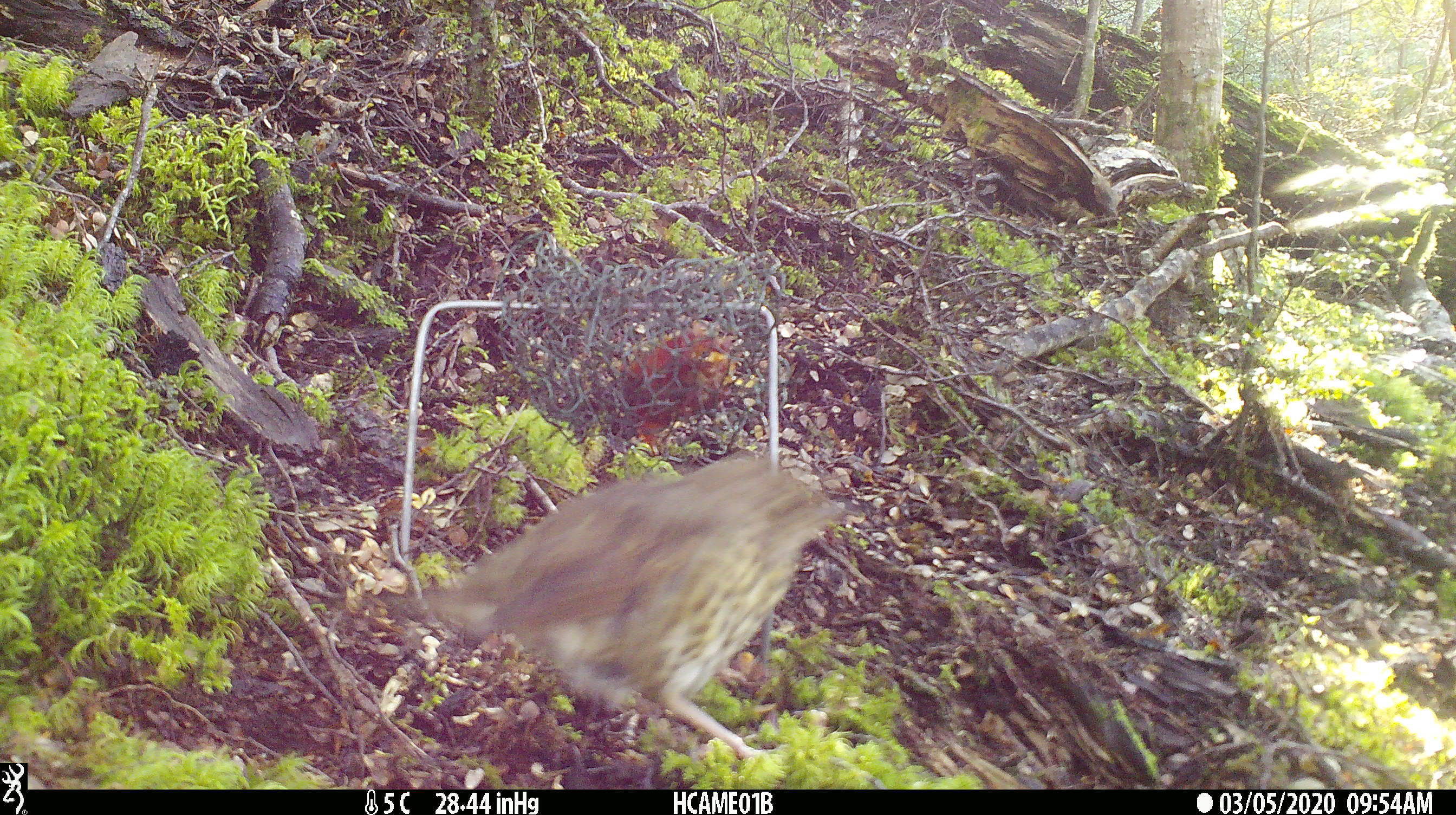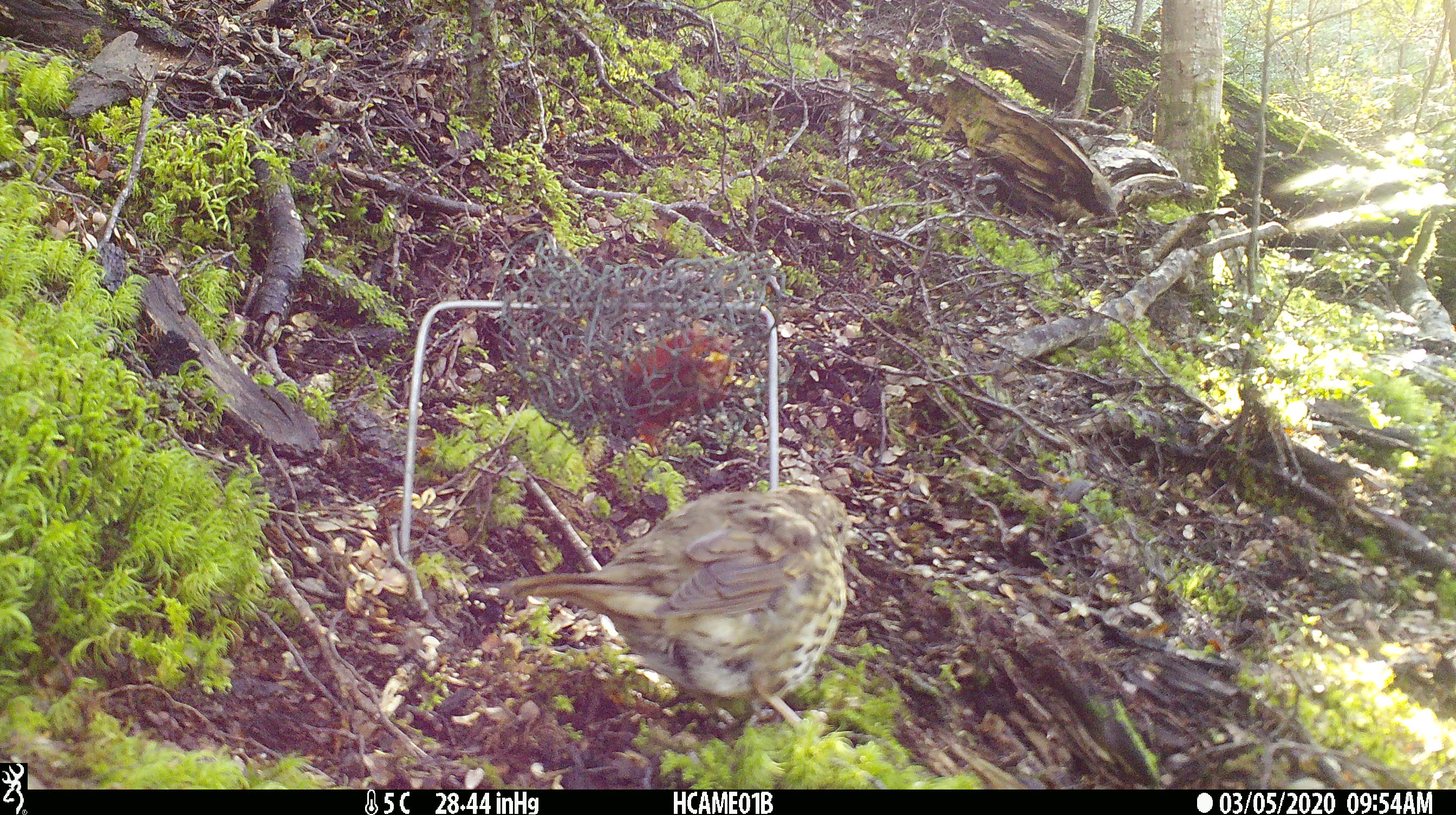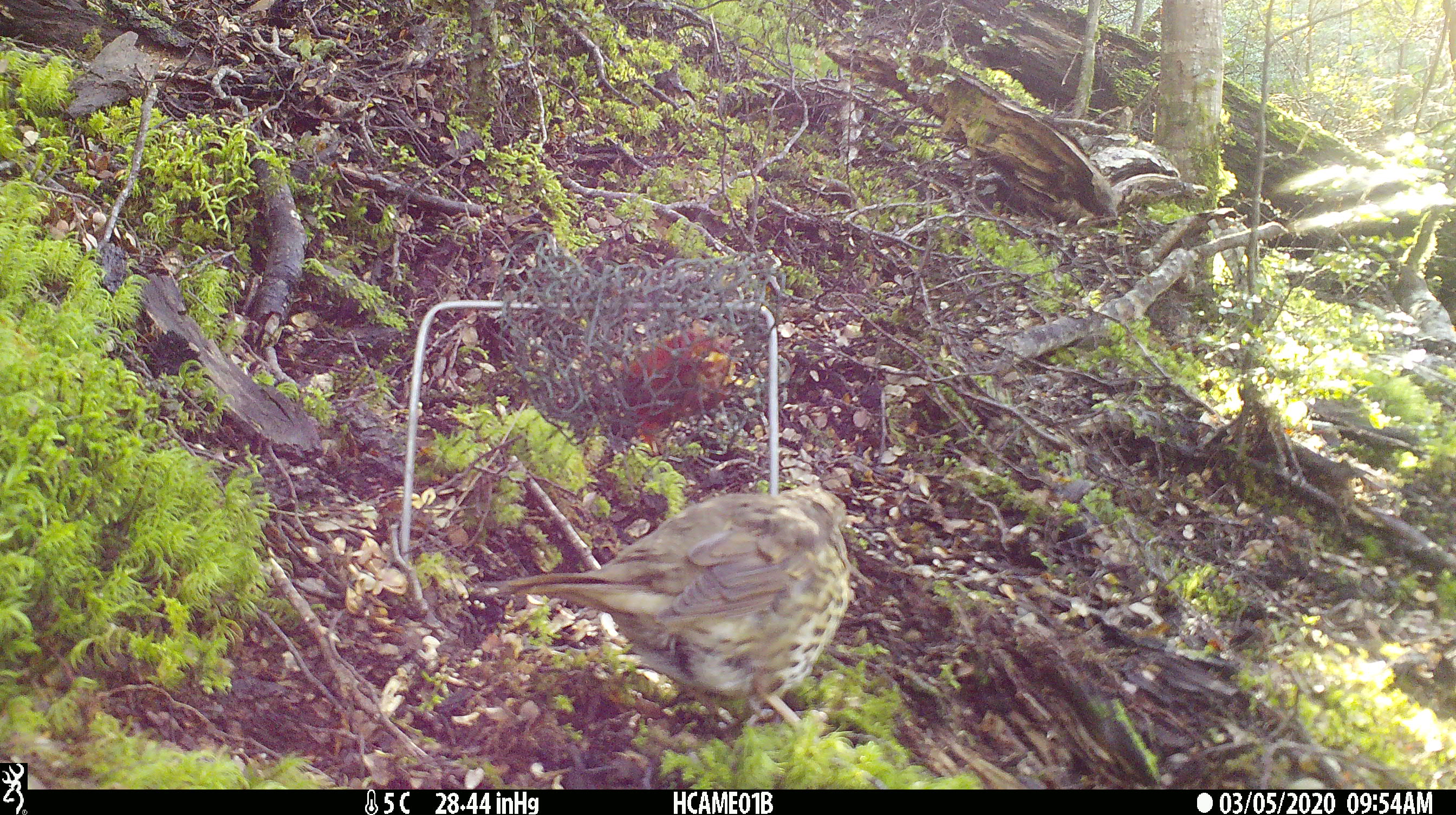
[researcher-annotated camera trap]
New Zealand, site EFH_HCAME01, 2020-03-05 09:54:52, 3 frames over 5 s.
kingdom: Animalia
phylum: Chordata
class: Aves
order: Passeriformes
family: Turdidae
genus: Turdus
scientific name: Turdus philomelos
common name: song thrush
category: thrush